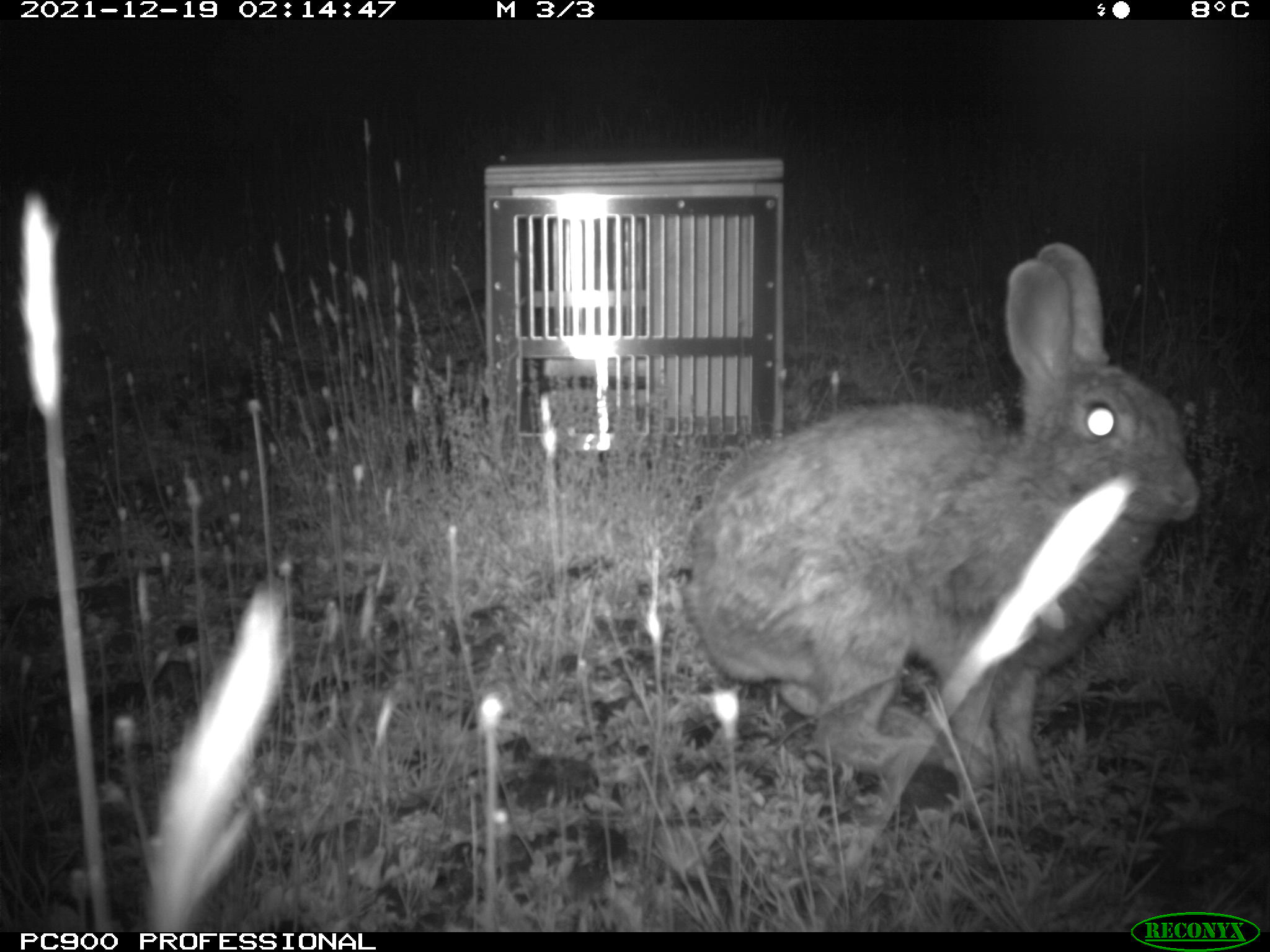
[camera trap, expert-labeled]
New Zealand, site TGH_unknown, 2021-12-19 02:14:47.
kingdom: Animalia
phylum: Chordata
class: Mammalia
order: Lagomorpha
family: Leporidae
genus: Oryctolagus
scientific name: Oryctolagus cuniculus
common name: european rabbit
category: rabbit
Rabbit (european rabbit) (Oryctolagus cuniculus).